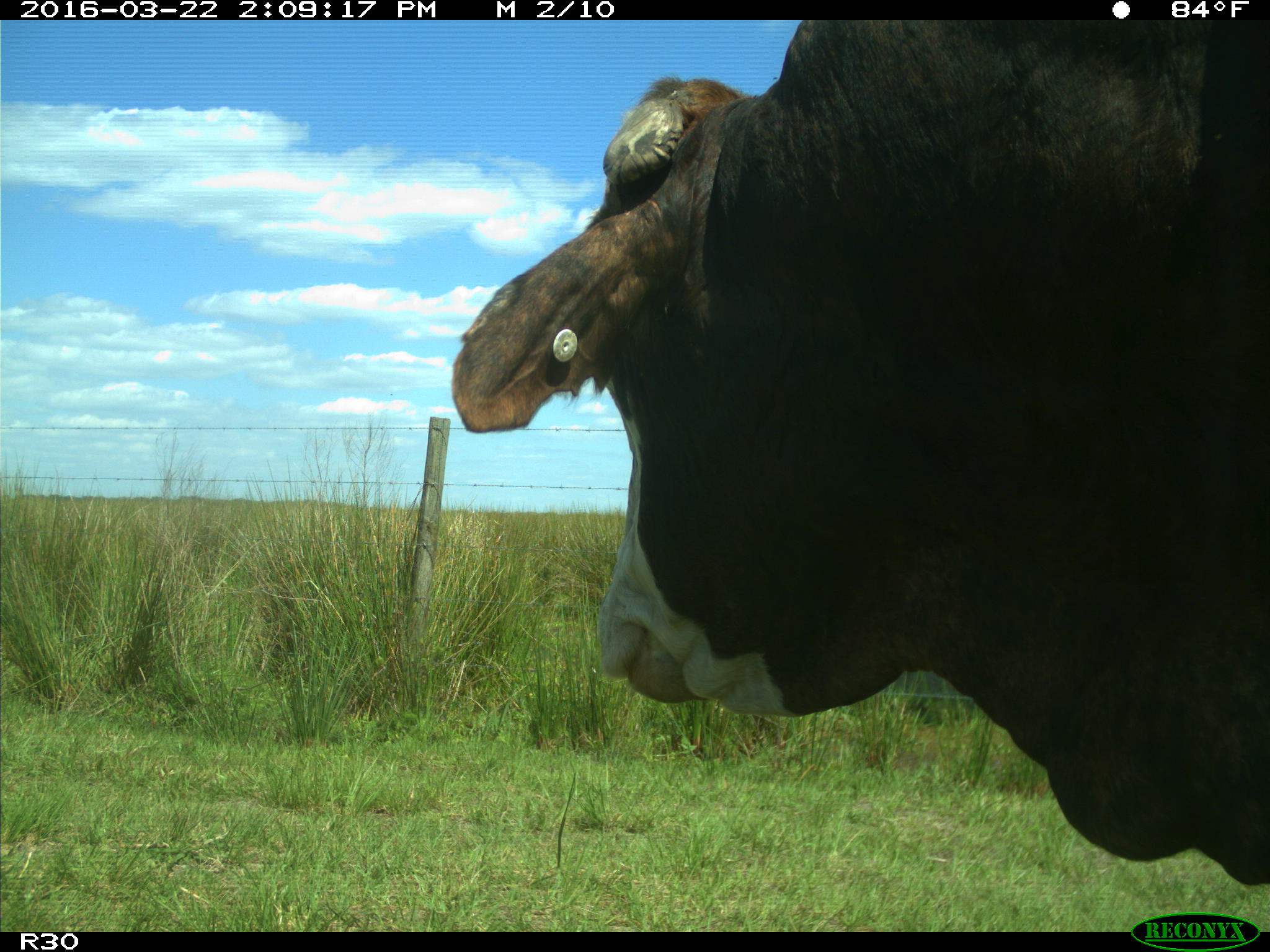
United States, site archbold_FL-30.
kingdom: Animalia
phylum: Chordata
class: Mammalia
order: Artiodactyla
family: Bovidae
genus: Bos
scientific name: Bos taurus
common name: domestic cow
Bos taurus (domestic cow).